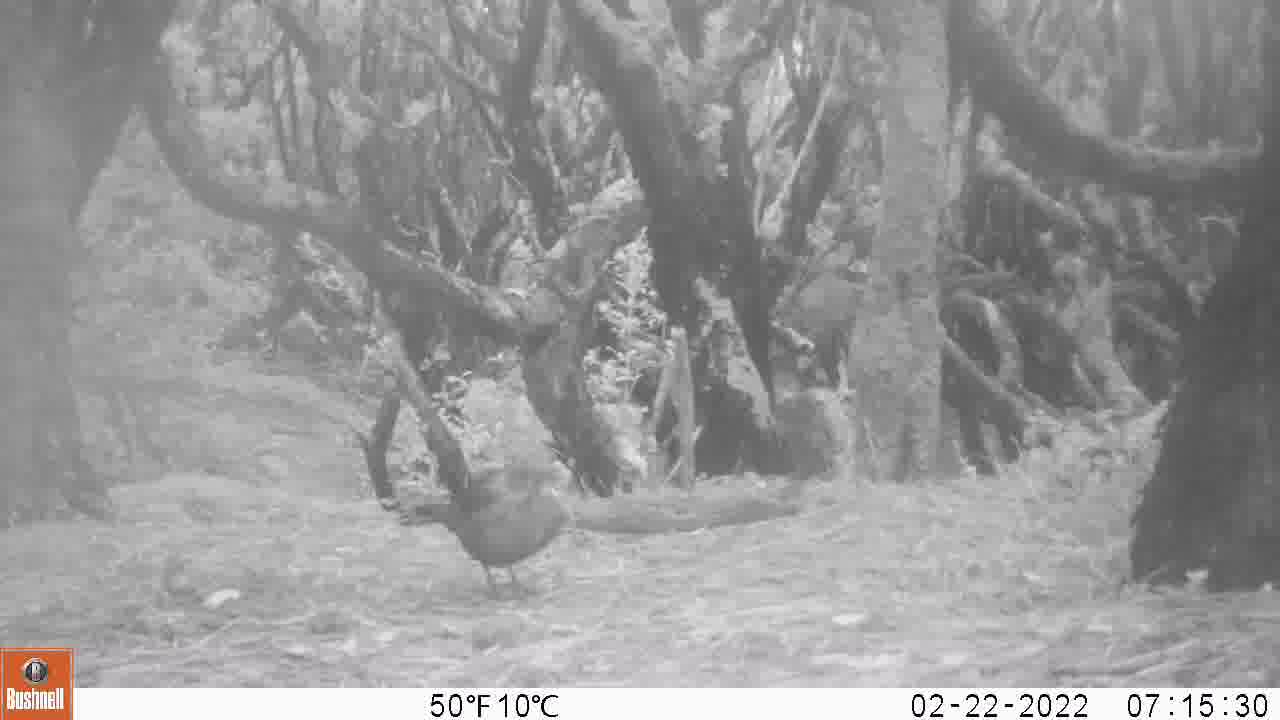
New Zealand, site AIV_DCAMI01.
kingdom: Animalia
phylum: Chordata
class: Aves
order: Passeriformes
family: Turdidae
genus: Turdus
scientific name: Turdus merula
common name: eurasian blackbird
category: blackbird